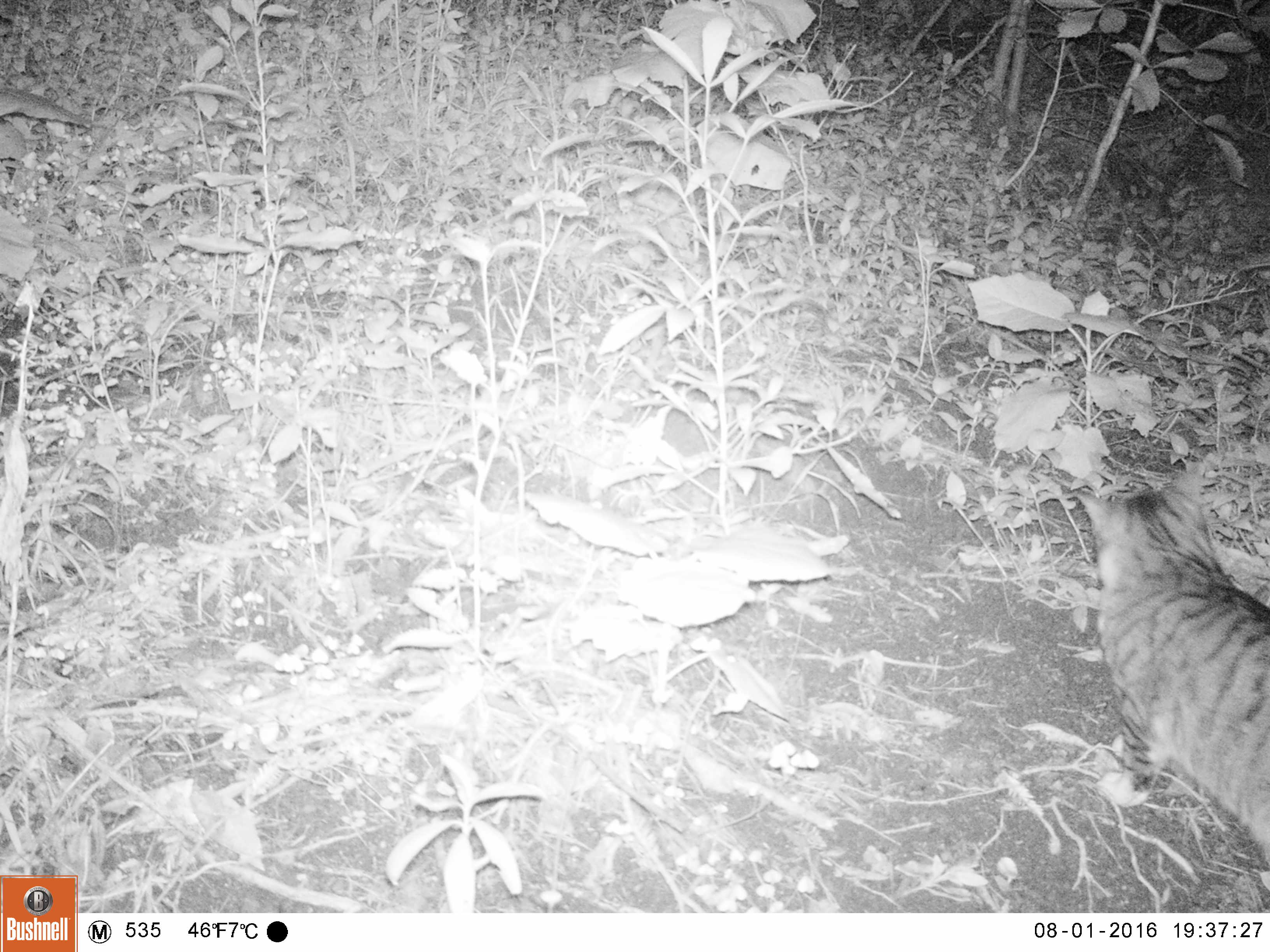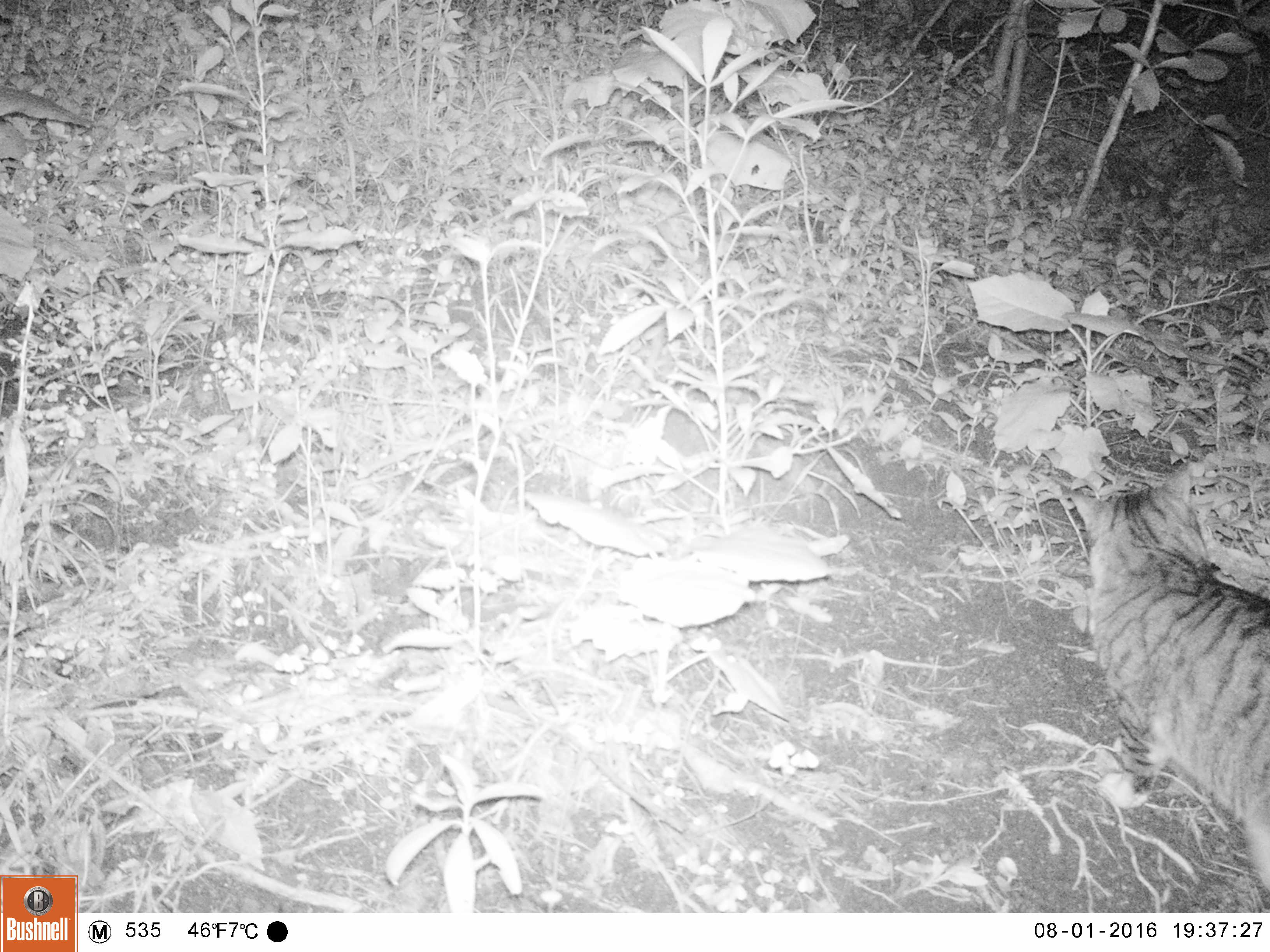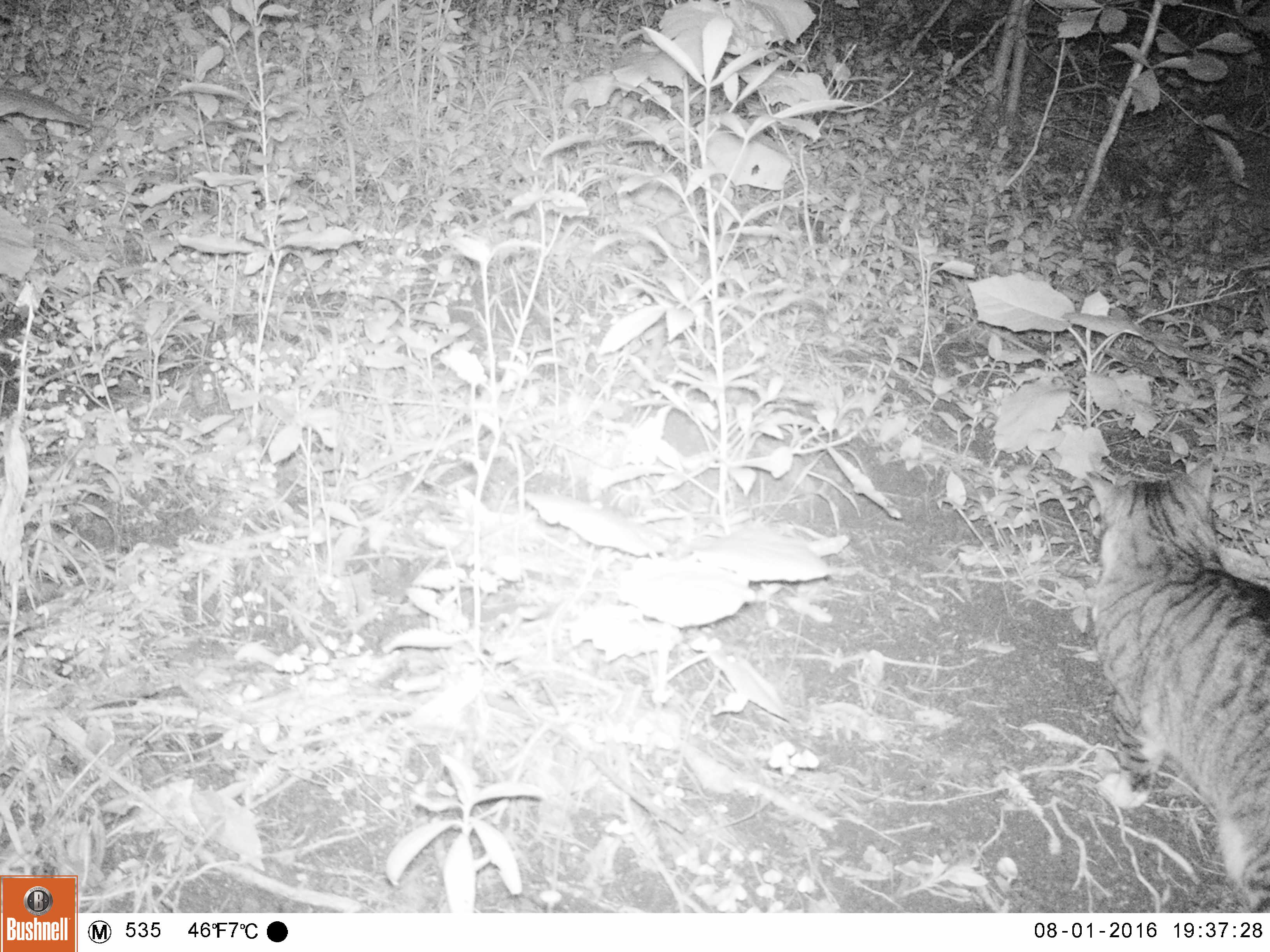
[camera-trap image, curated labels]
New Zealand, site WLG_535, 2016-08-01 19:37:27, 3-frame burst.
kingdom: Animalia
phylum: Chordata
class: Mammalia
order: Carnivora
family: Felidae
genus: Felis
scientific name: Felis catus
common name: domestic cat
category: cat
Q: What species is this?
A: Cat (domestic cat) (Felis catus).